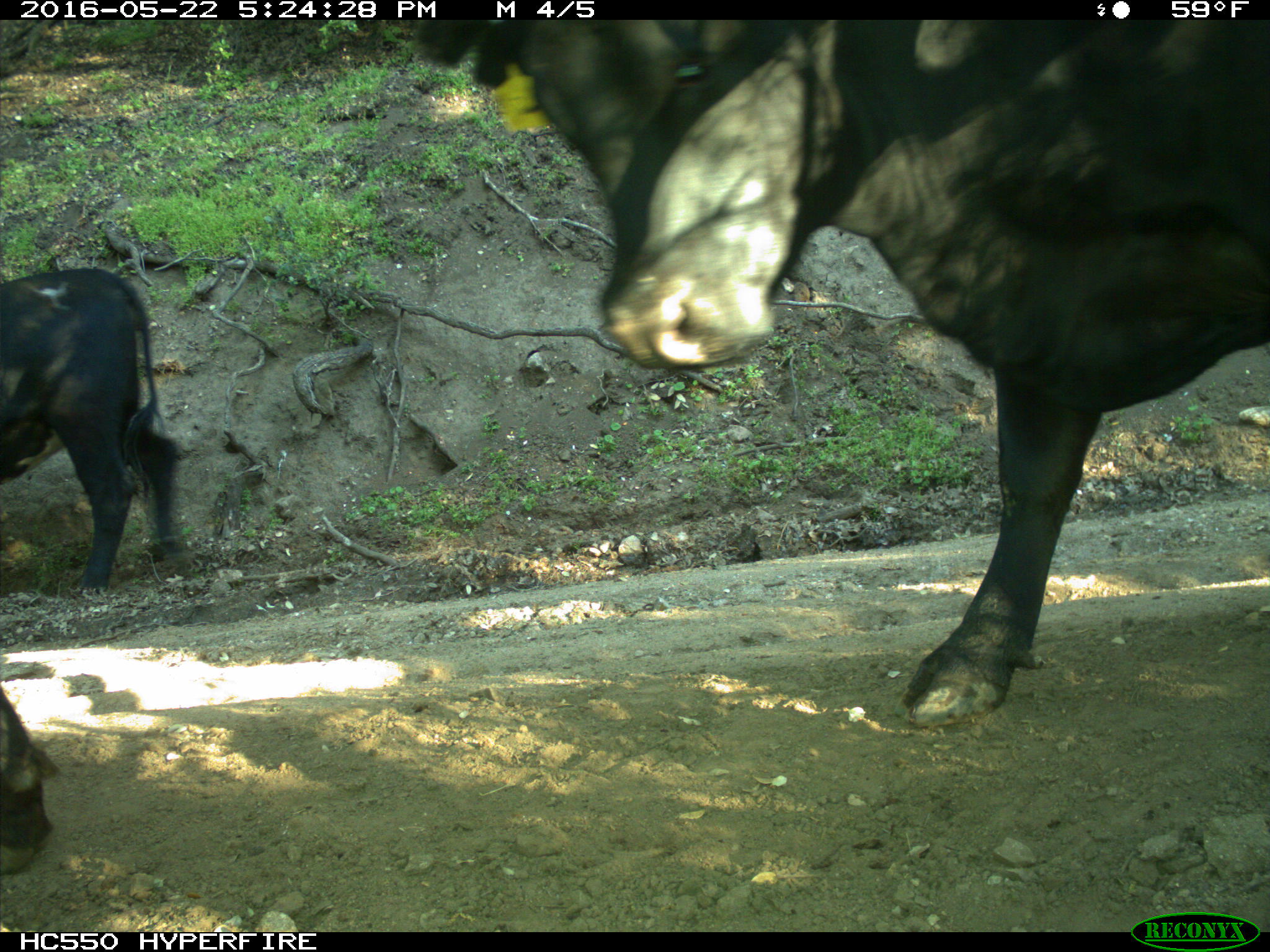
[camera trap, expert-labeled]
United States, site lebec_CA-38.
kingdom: Animalia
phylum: Chordata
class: Mammalia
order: Artiodactyla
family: Bovidae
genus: Bos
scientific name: Bos taurus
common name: domestic cow